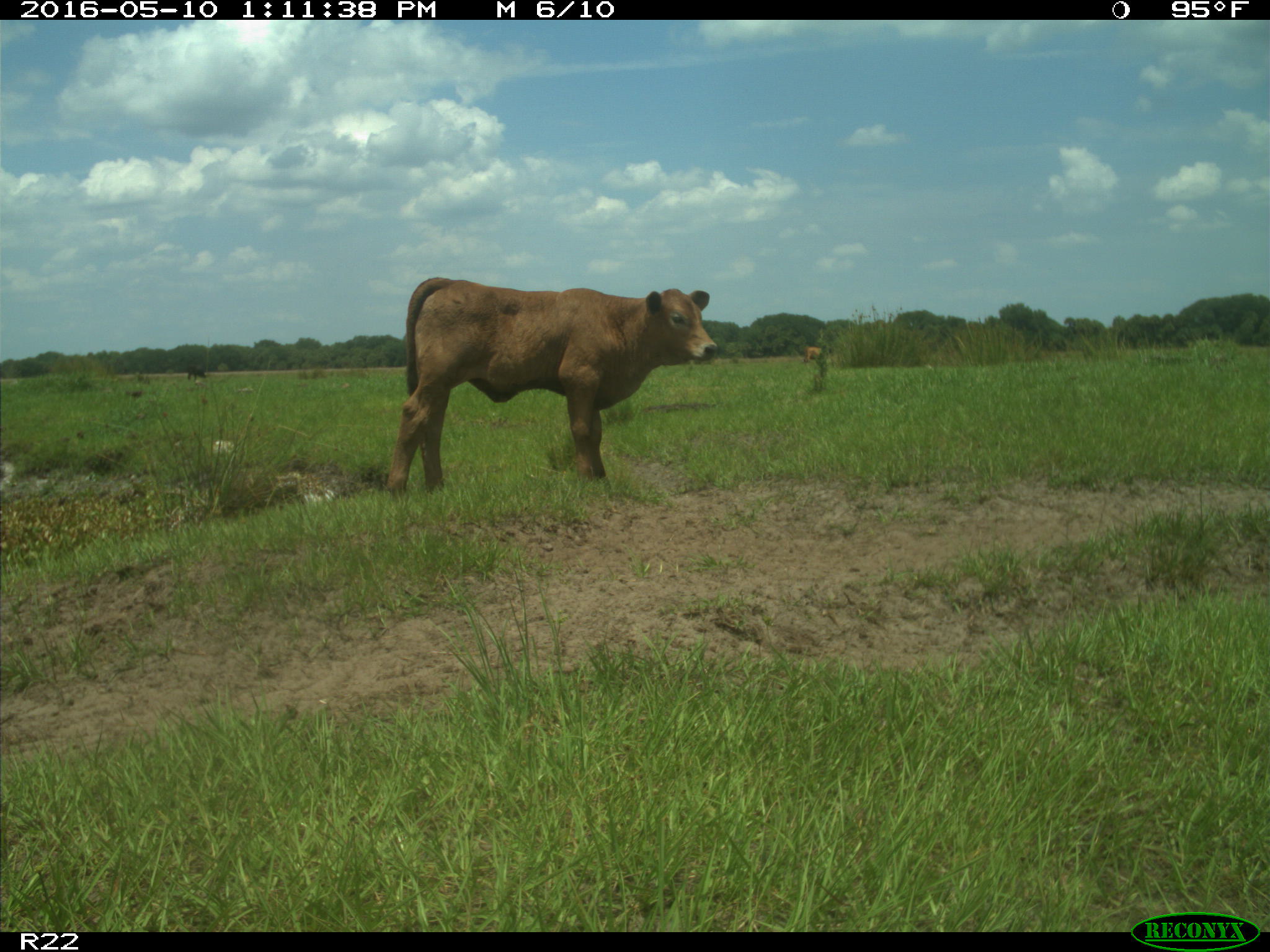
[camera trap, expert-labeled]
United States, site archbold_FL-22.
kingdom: Animalia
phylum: Chordata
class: Mammalia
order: Artiodactyla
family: Bovidae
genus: Bos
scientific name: Bos taurus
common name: domestic cow